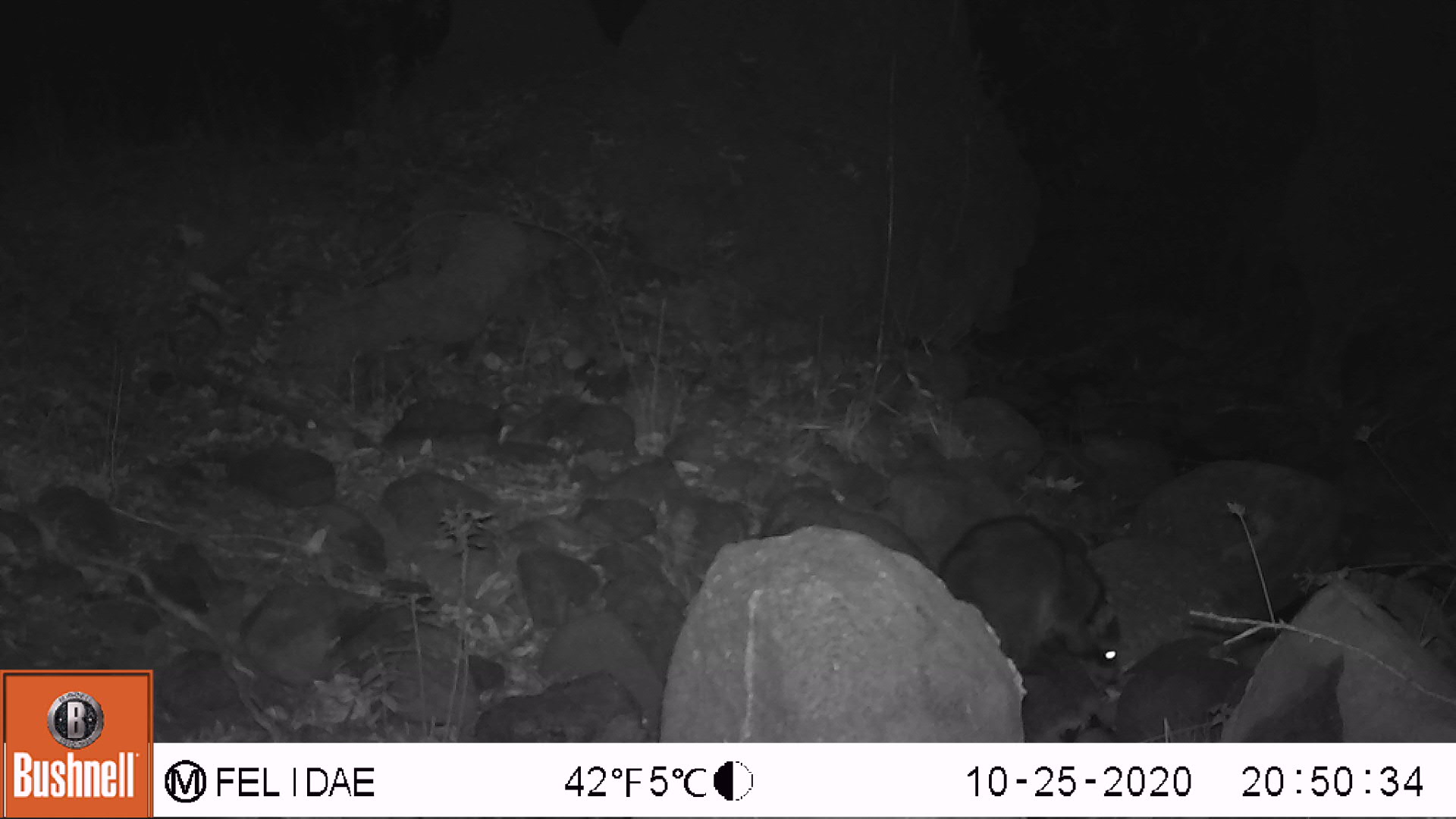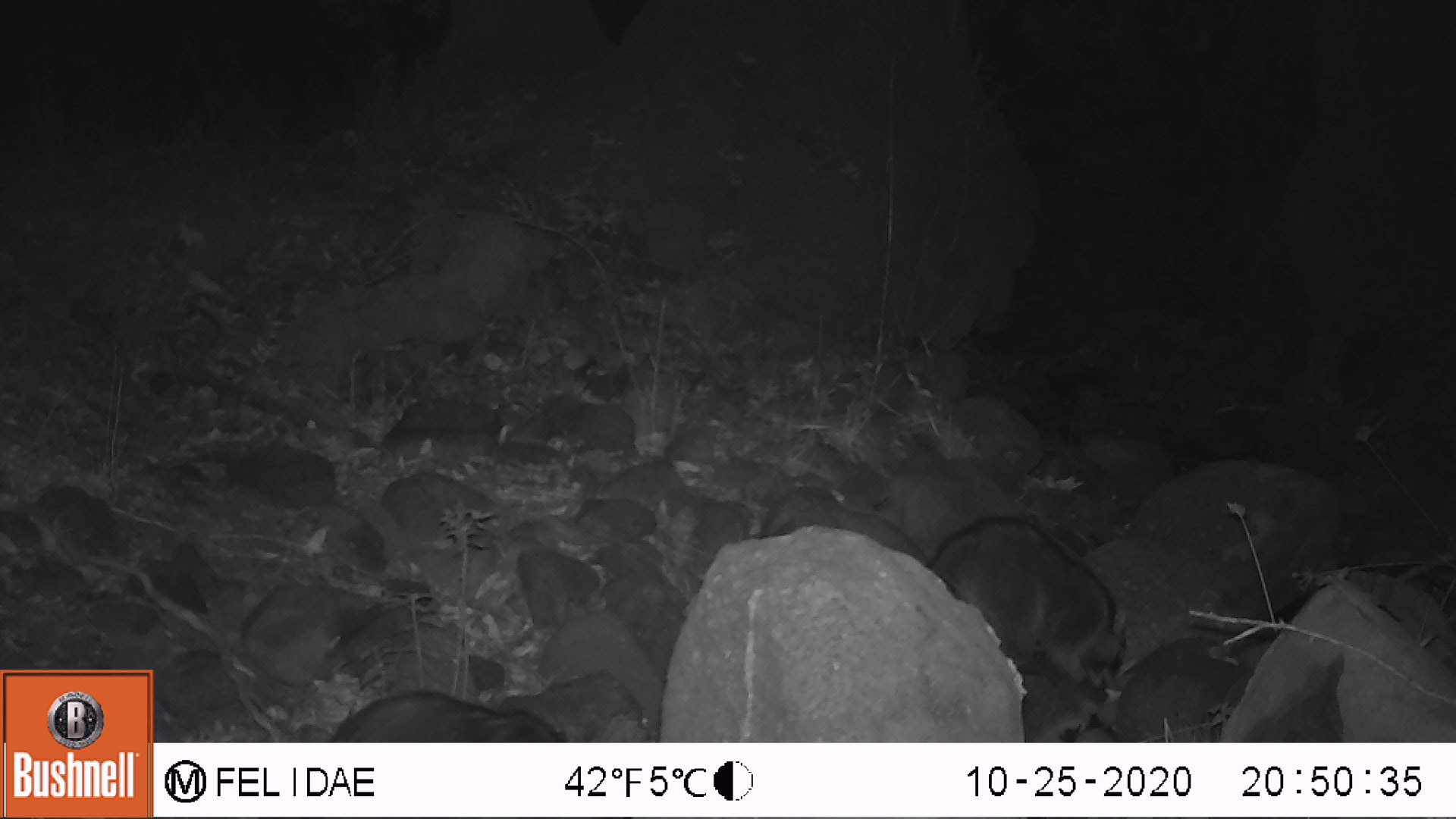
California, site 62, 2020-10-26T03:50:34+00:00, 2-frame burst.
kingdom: Animalia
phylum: Chordata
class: Mammalia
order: Carnivora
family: Procyonidae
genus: Procyon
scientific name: Procyon lotor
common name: raccoon